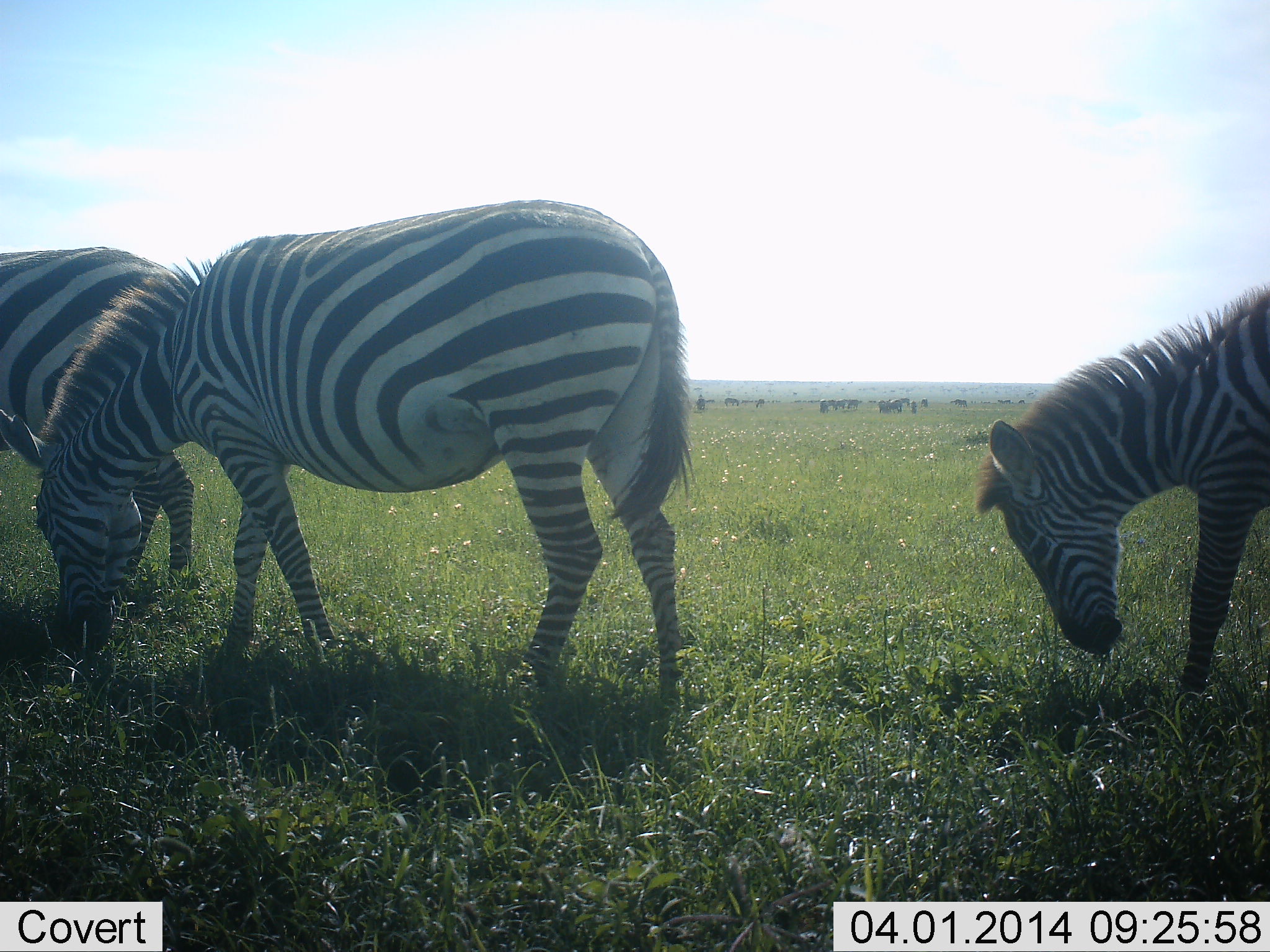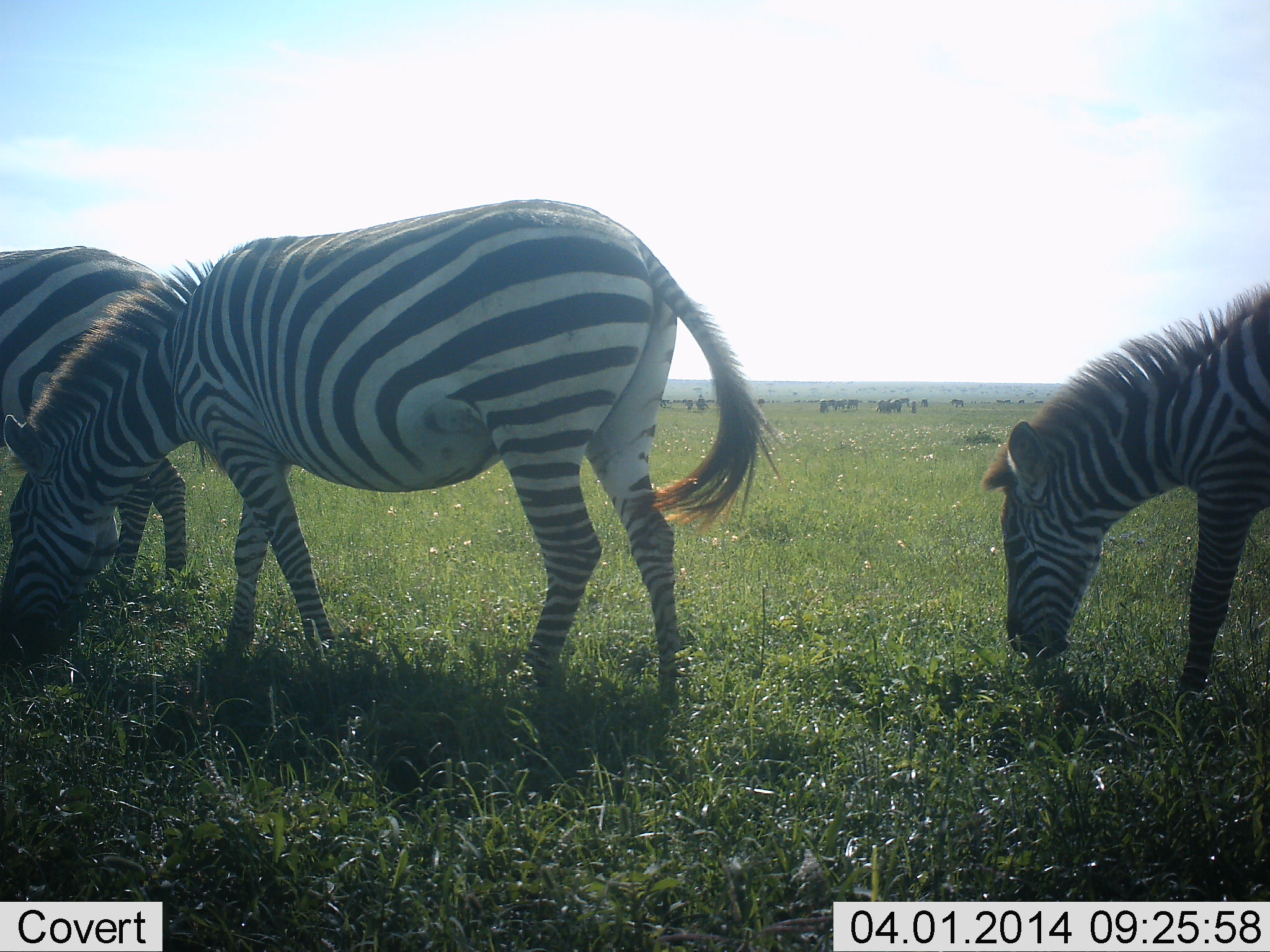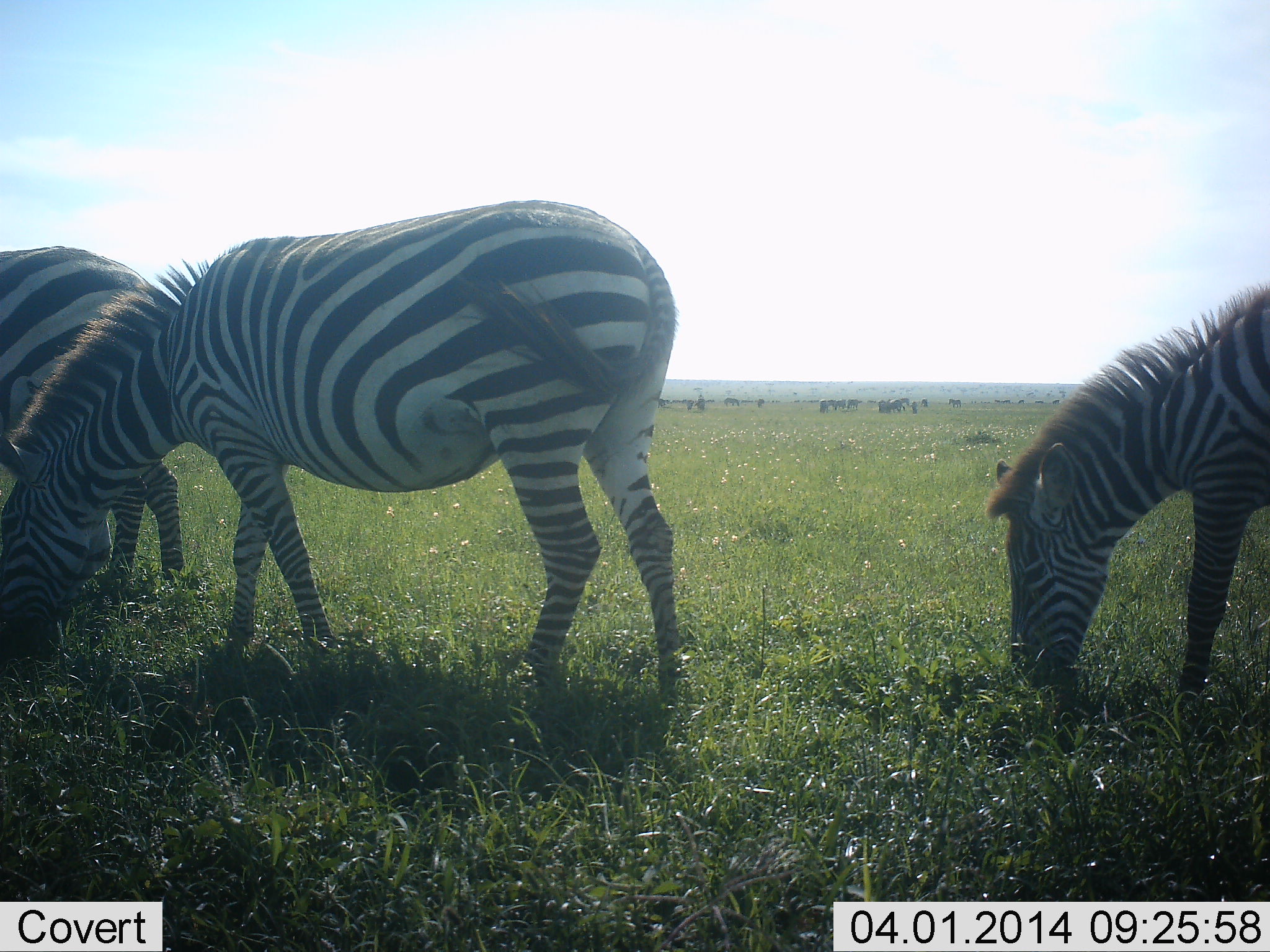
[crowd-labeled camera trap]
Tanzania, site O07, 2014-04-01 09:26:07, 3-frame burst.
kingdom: Animalia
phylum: Chordata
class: Mammalia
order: Perissodactyla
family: Equidae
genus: Equus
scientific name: Equus quagga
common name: plains zebra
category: zebra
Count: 3.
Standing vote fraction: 9%.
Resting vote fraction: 0%.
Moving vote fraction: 9%.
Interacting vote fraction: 0%.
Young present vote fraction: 9%.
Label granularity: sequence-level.